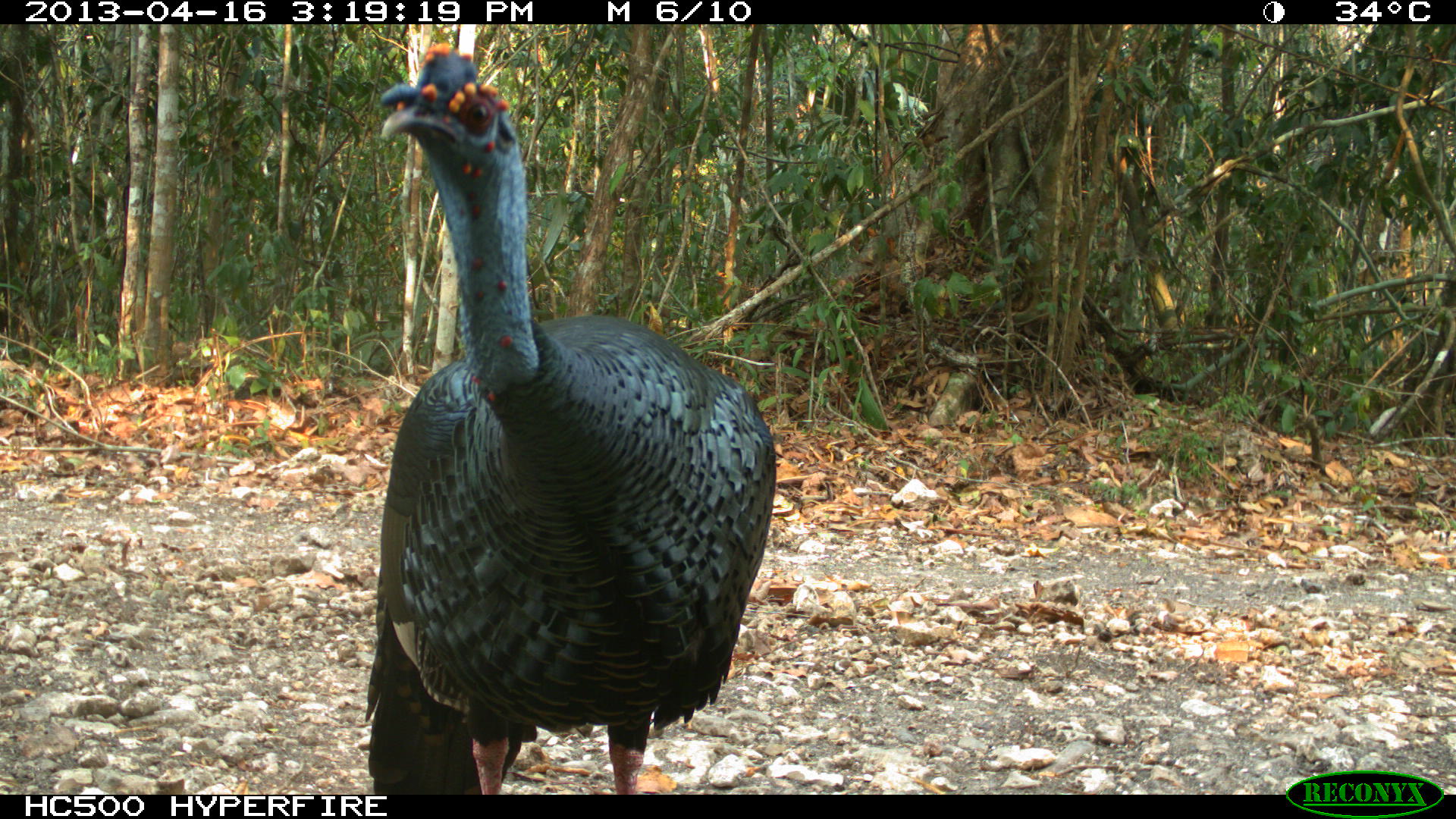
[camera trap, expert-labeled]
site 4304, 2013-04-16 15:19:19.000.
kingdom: Animalia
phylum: Chordata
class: Aves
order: Galliformes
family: Phasianidae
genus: Meleagris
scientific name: Meleagris ocellata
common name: ocellated turkey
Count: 1.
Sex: male.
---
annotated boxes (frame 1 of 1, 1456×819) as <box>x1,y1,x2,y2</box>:
meleagris ocellata: <box>357,37,777,792</box>